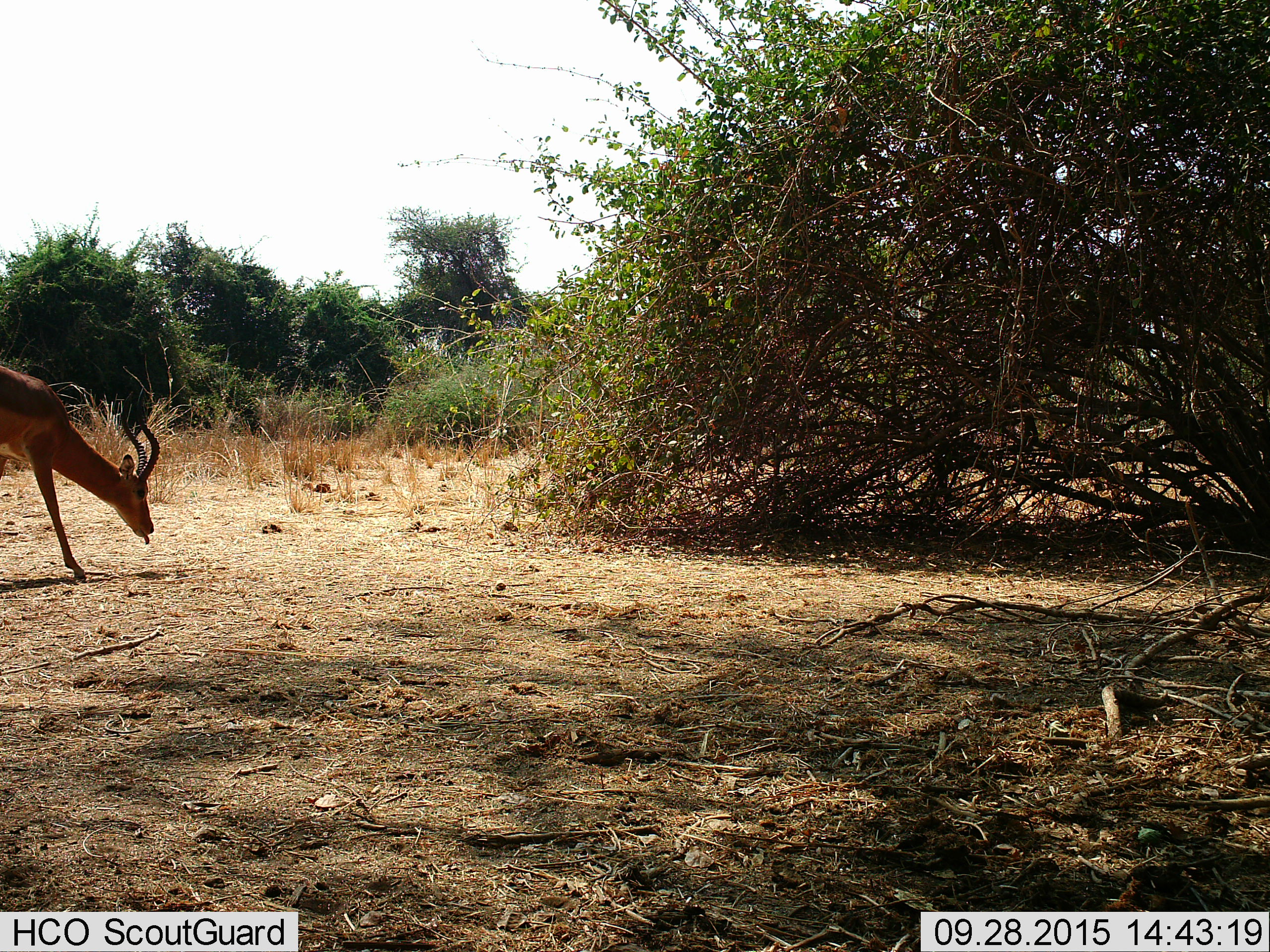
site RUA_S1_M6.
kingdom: Animalia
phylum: Chordata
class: Mammalia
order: Artiodactyla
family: Bovidae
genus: Aepyceros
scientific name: Aepyceros melampus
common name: impala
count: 1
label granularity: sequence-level